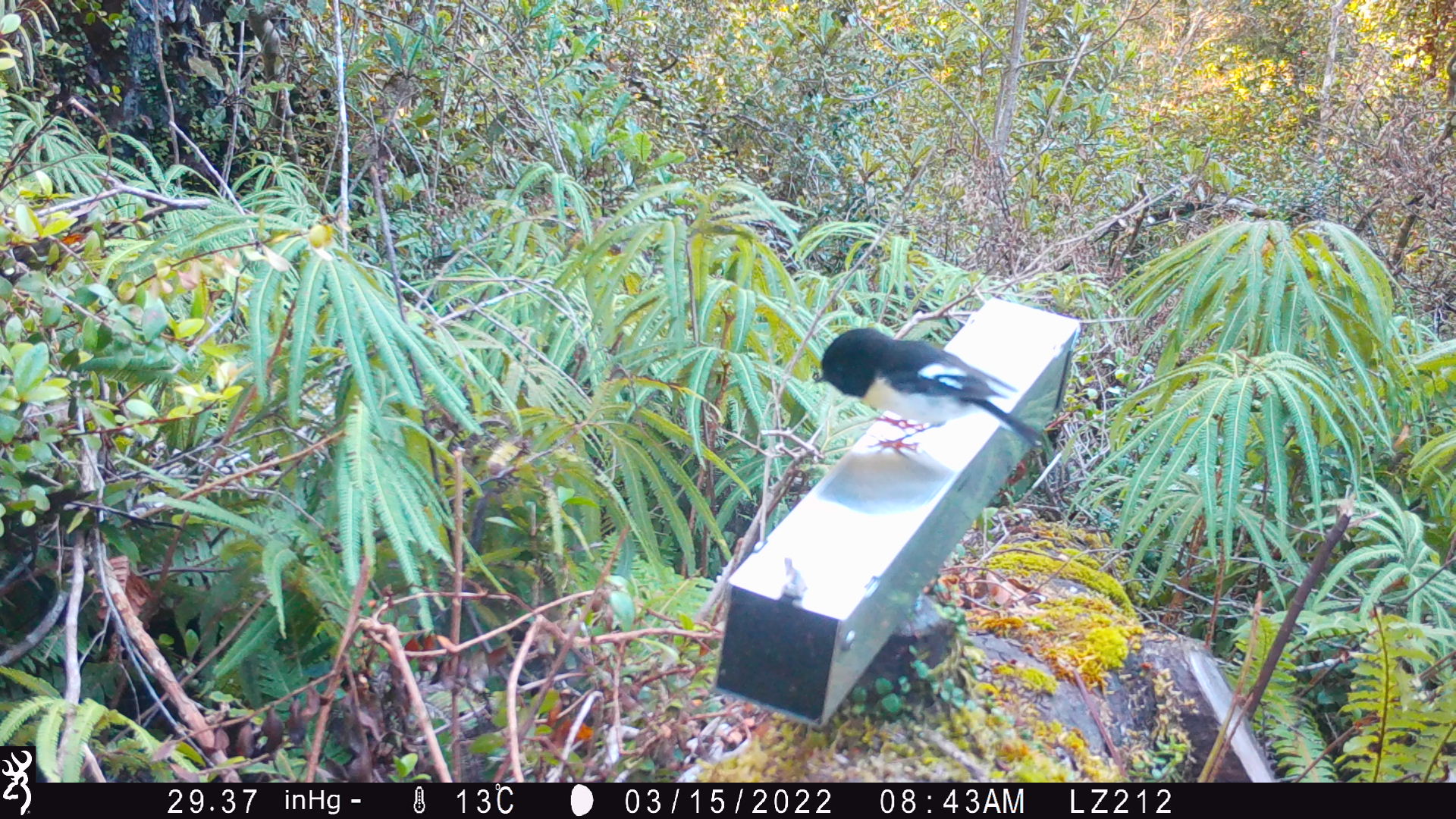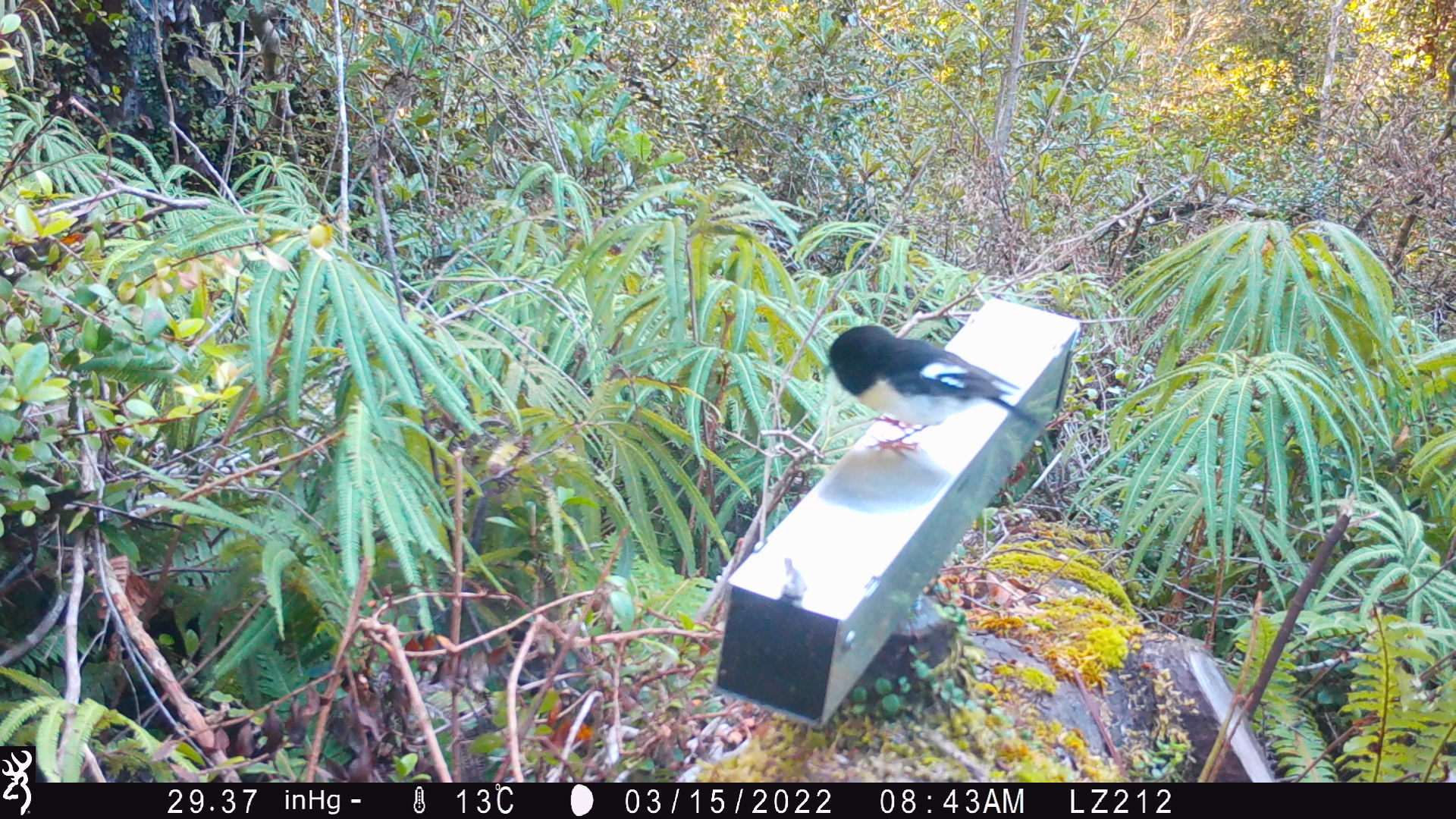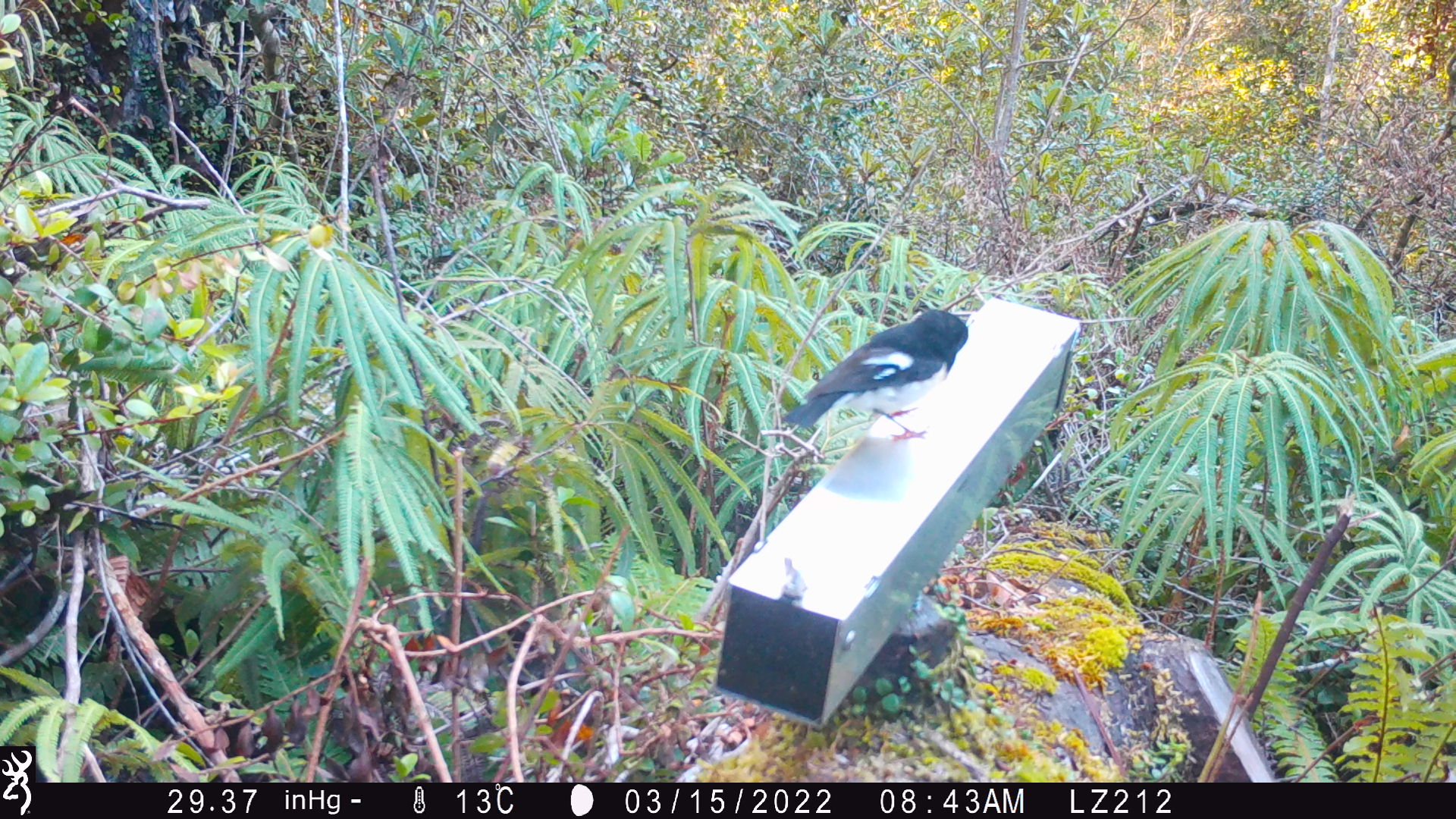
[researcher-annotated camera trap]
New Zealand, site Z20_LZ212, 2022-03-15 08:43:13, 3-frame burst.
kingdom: Animalia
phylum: Chordata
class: Aves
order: Passeriformes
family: Petroicidae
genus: Petroica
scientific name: Petroica macrocephala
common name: tomtit